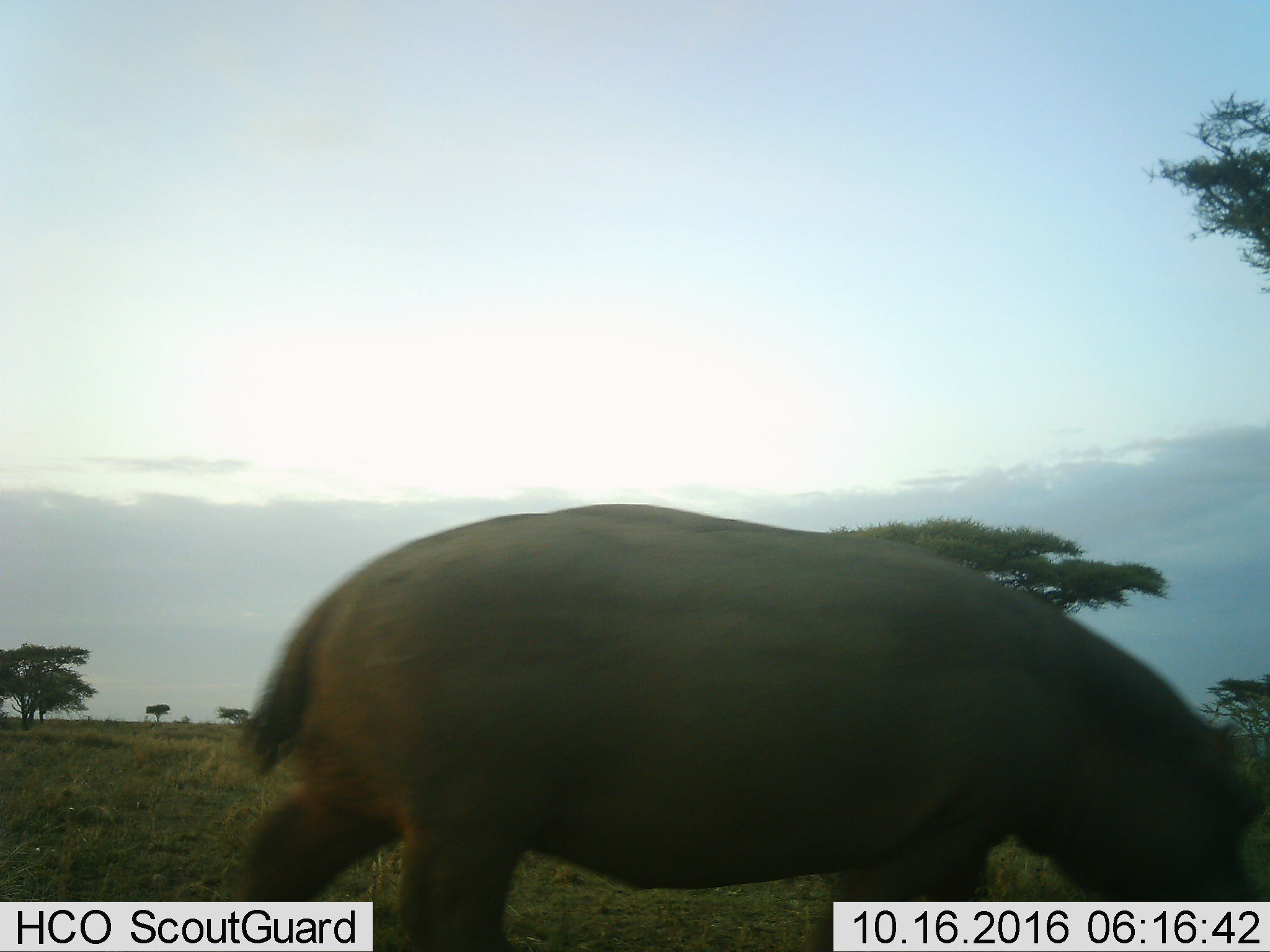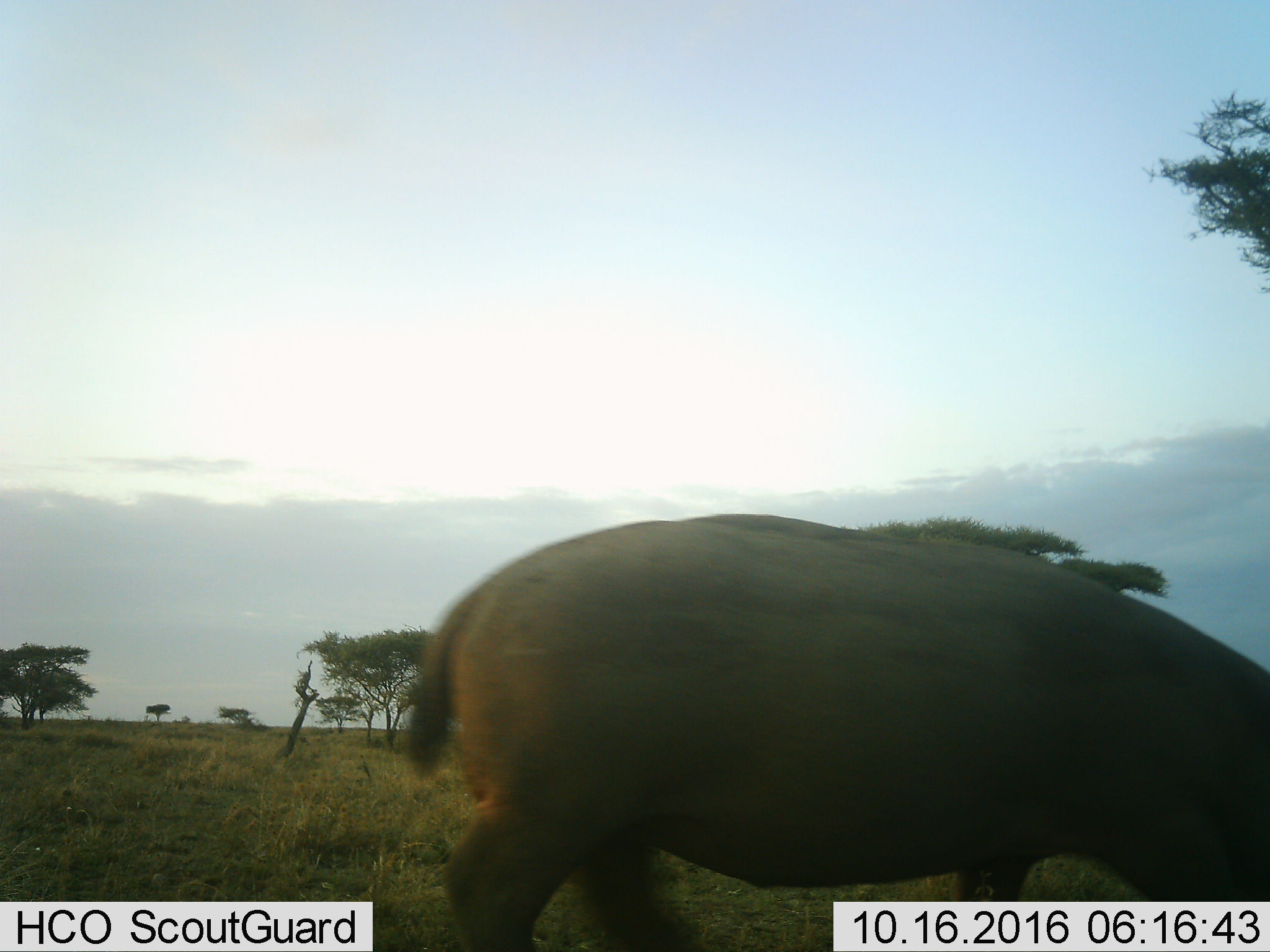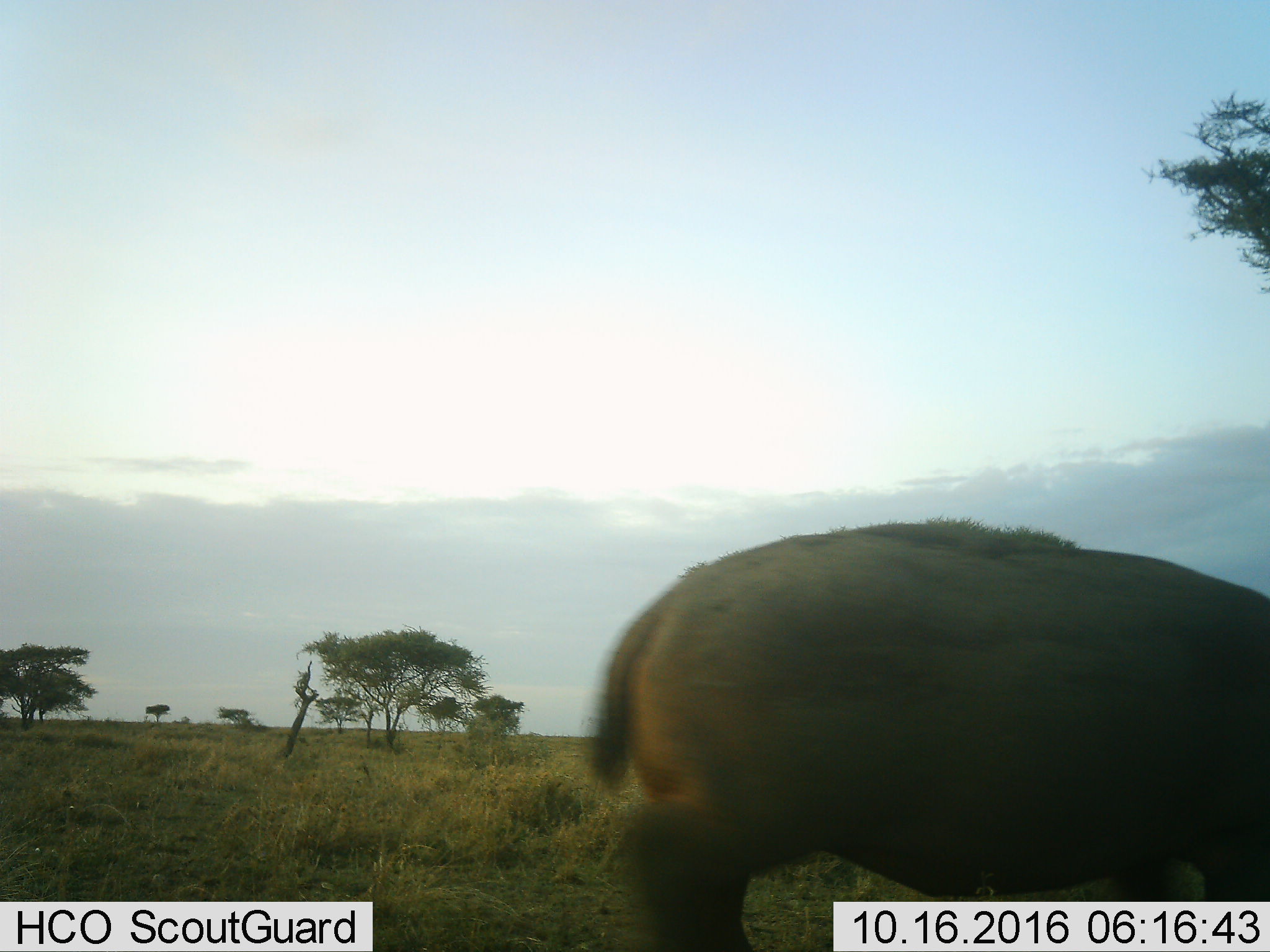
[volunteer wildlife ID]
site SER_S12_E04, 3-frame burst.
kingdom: Animalia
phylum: Chordata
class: Mammalia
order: Artiodactyla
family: Hippopotamidae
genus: Hippopotamus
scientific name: Hippopotamus amphibius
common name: hippopotamus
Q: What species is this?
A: Hippopotamus (Hippopotamus amphibius).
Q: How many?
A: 1.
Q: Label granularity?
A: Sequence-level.